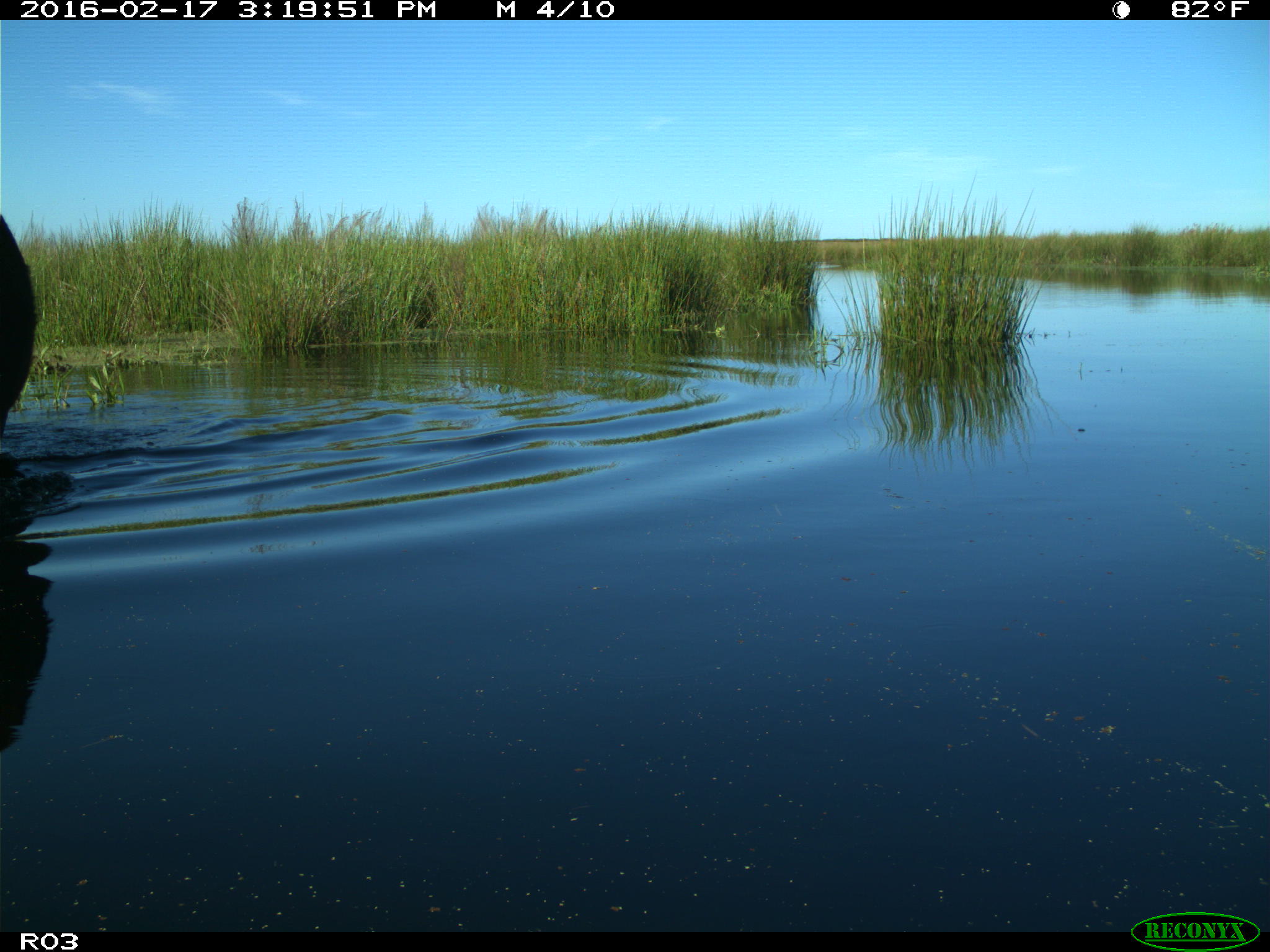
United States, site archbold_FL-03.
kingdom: Animalia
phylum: Chordata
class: Mammalia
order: Artiodactyla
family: Bovidae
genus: Bos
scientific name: Bos taurus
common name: domestic cow